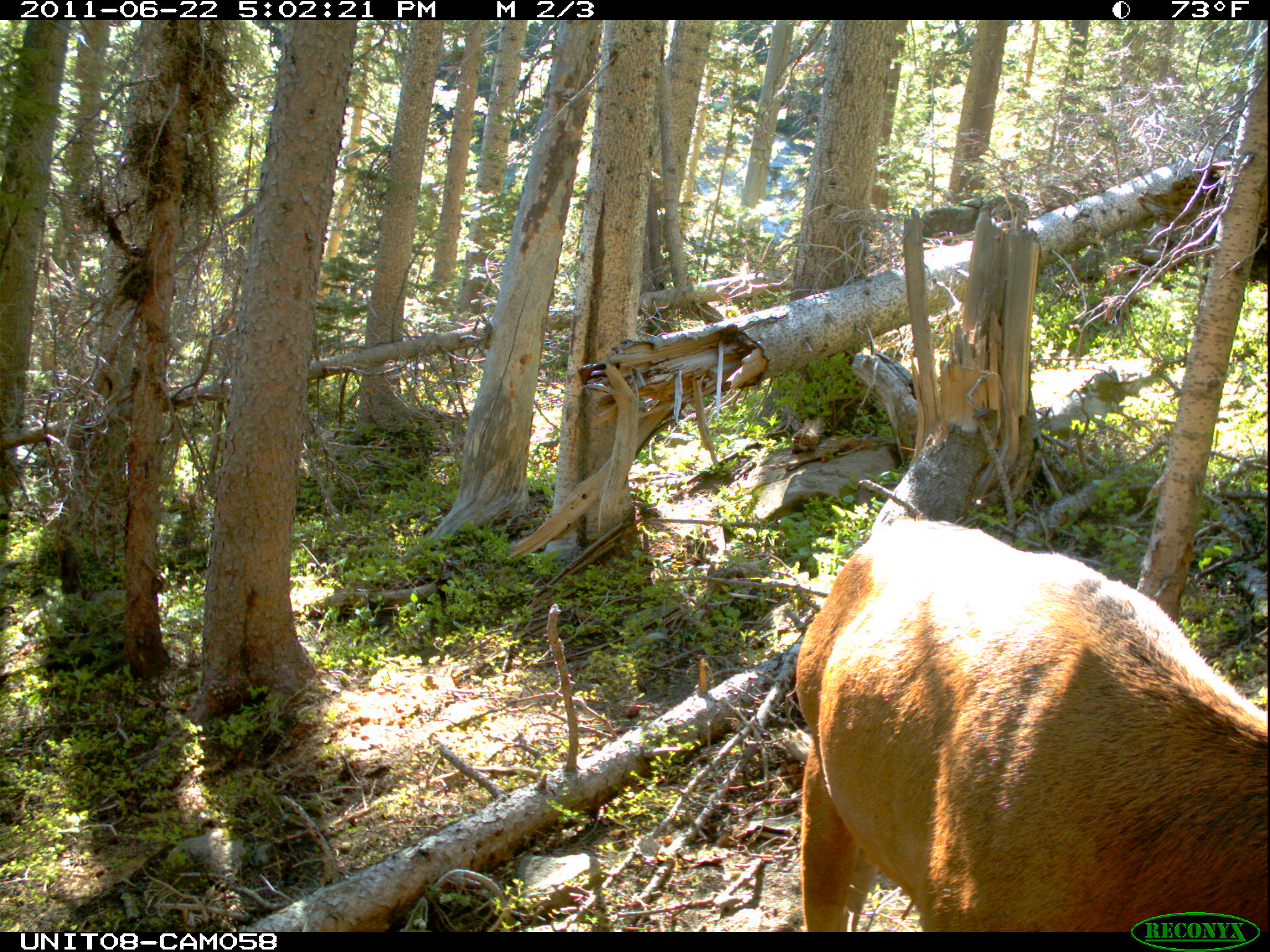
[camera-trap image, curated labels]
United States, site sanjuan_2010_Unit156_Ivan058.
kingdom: Animalia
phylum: Chordata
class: Mammalia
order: Artiodactyla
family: Cervidae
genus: Cervus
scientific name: Cervus elaphus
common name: red deer